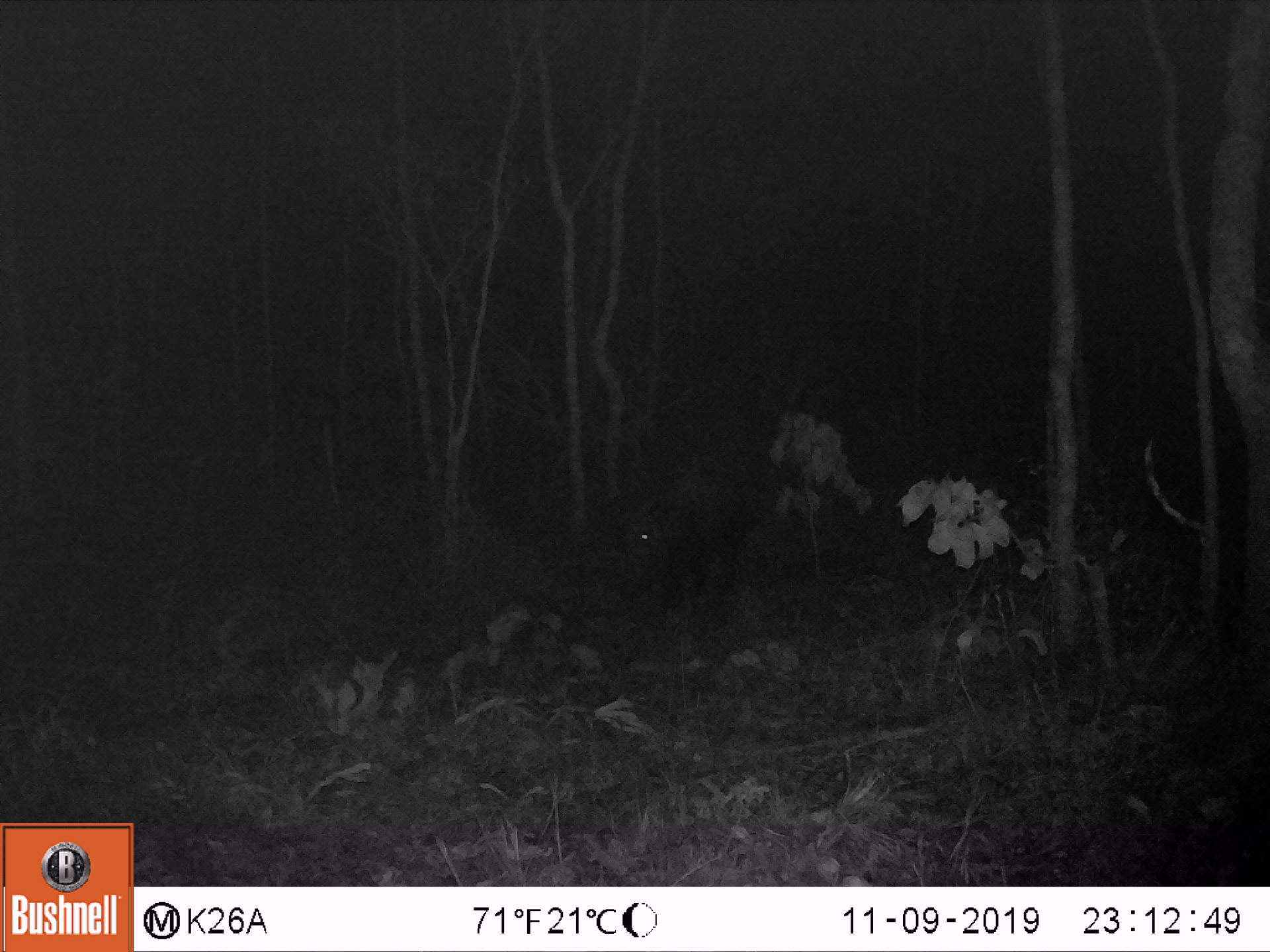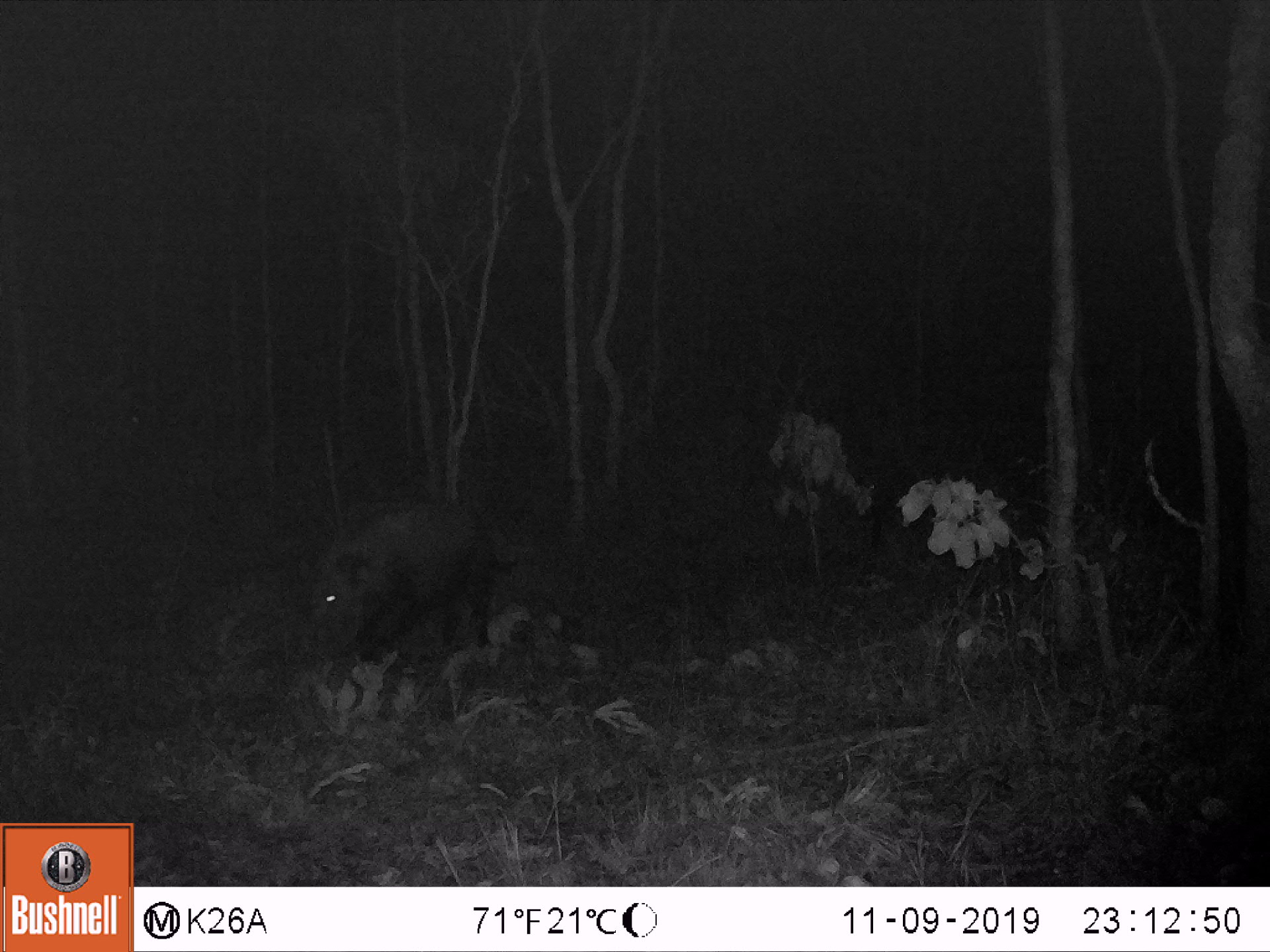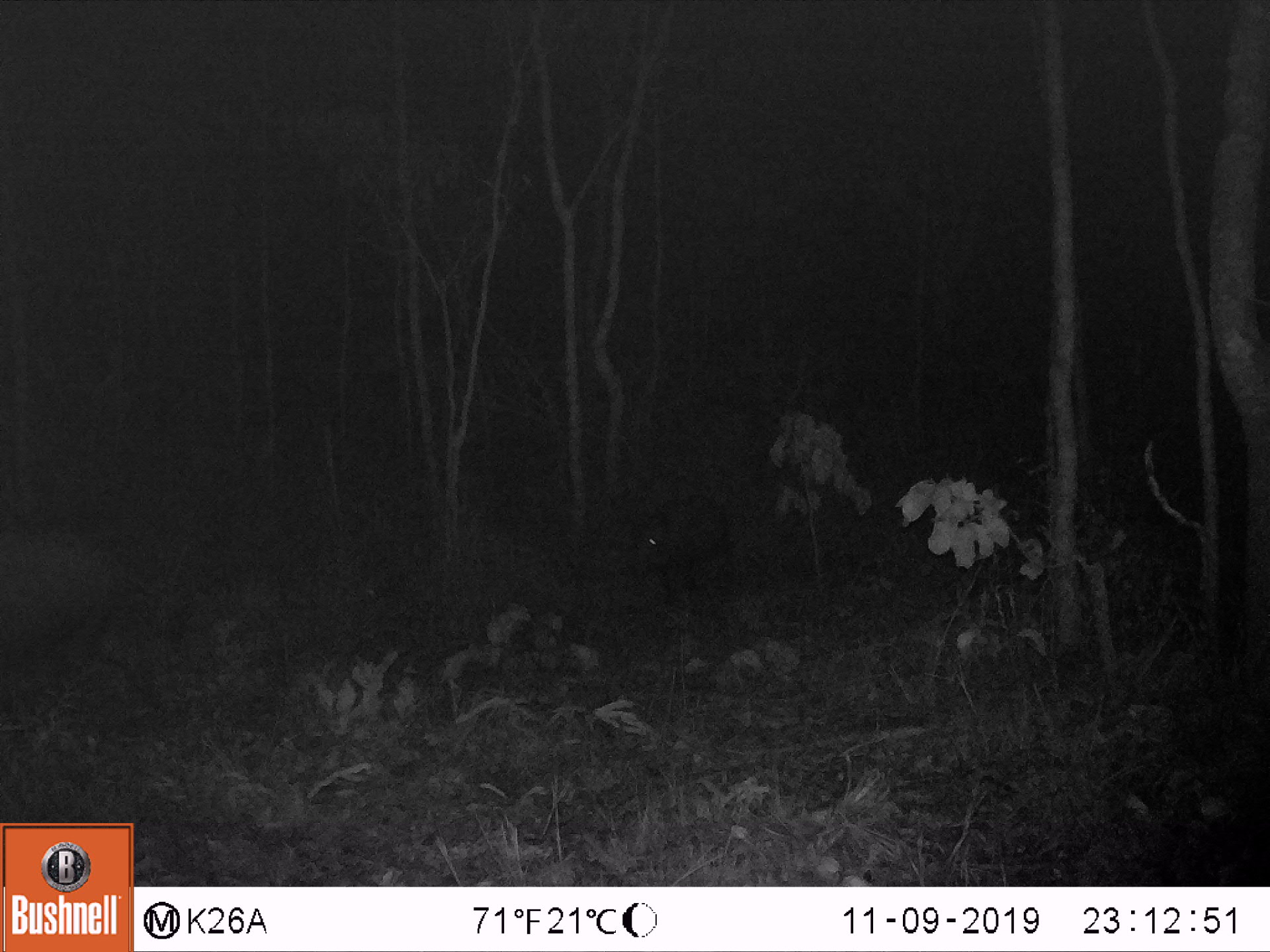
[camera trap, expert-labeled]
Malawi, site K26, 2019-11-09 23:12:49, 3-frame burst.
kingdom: Animalia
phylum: Chordata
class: Mammalia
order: Artiodactyla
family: Suidae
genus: Potamochoerus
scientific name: Potamochoerus larvatus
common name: bushpig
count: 1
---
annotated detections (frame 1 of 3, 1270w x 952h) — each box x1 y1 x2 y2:
bushpig: 612 465 754 606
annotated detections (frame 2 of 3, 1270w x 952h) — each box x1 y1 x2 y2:
bushpig: 287 493 509 681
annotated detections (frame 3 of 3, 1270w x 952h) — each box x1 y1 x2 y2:
bushpig: 1 519 176 734; 621 485 740 610